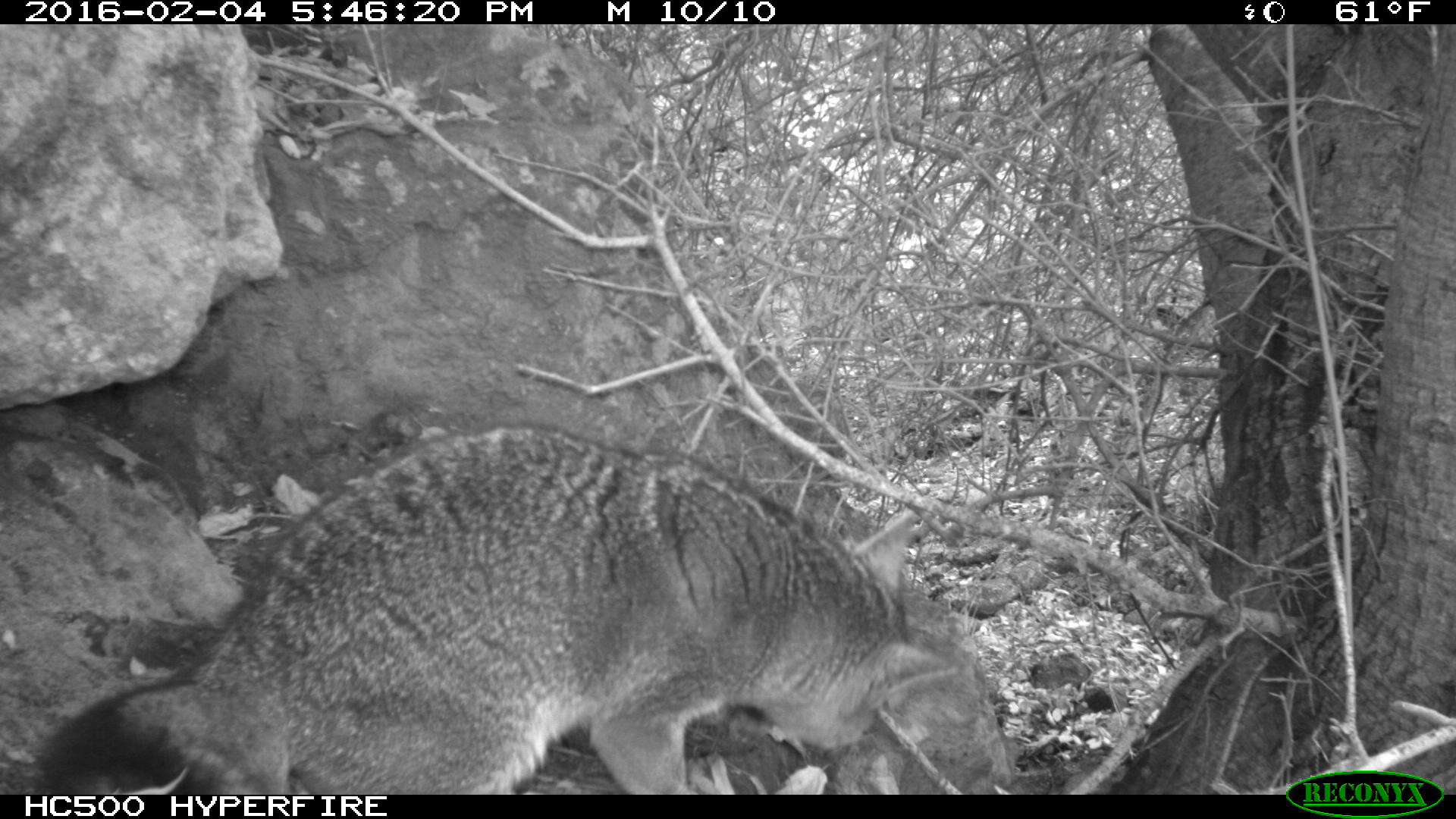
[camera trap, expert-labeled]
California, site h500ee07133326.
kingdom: Animalia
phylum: Chordata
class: Mammalia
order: Carnivora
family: Canidae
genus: Urocyon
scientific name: Urocyon littoralis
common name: island fox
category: fox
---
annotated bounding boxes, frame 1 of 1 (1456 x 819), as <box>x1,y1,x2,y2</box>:
fox: <box>33,421,956,795</box>